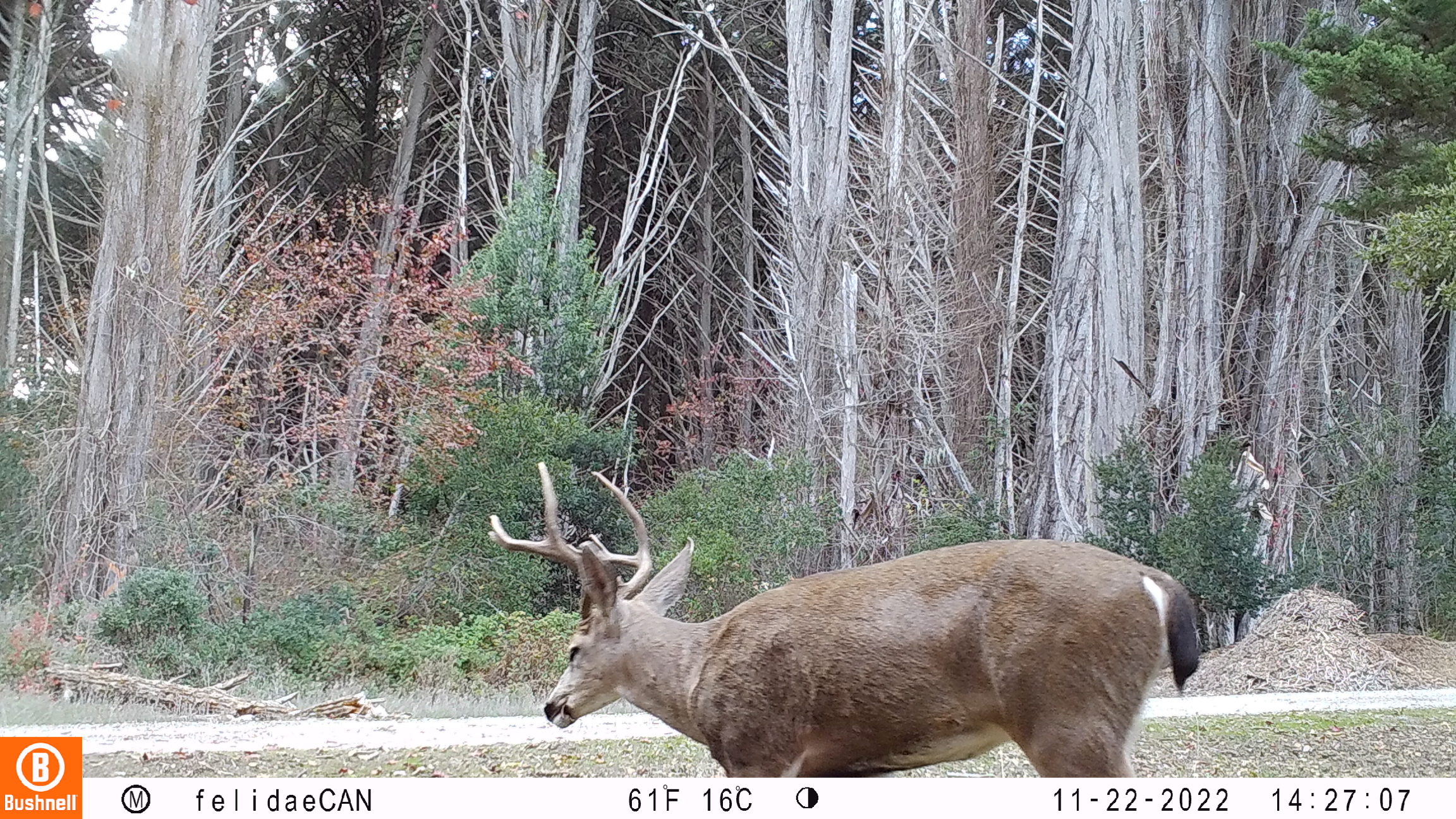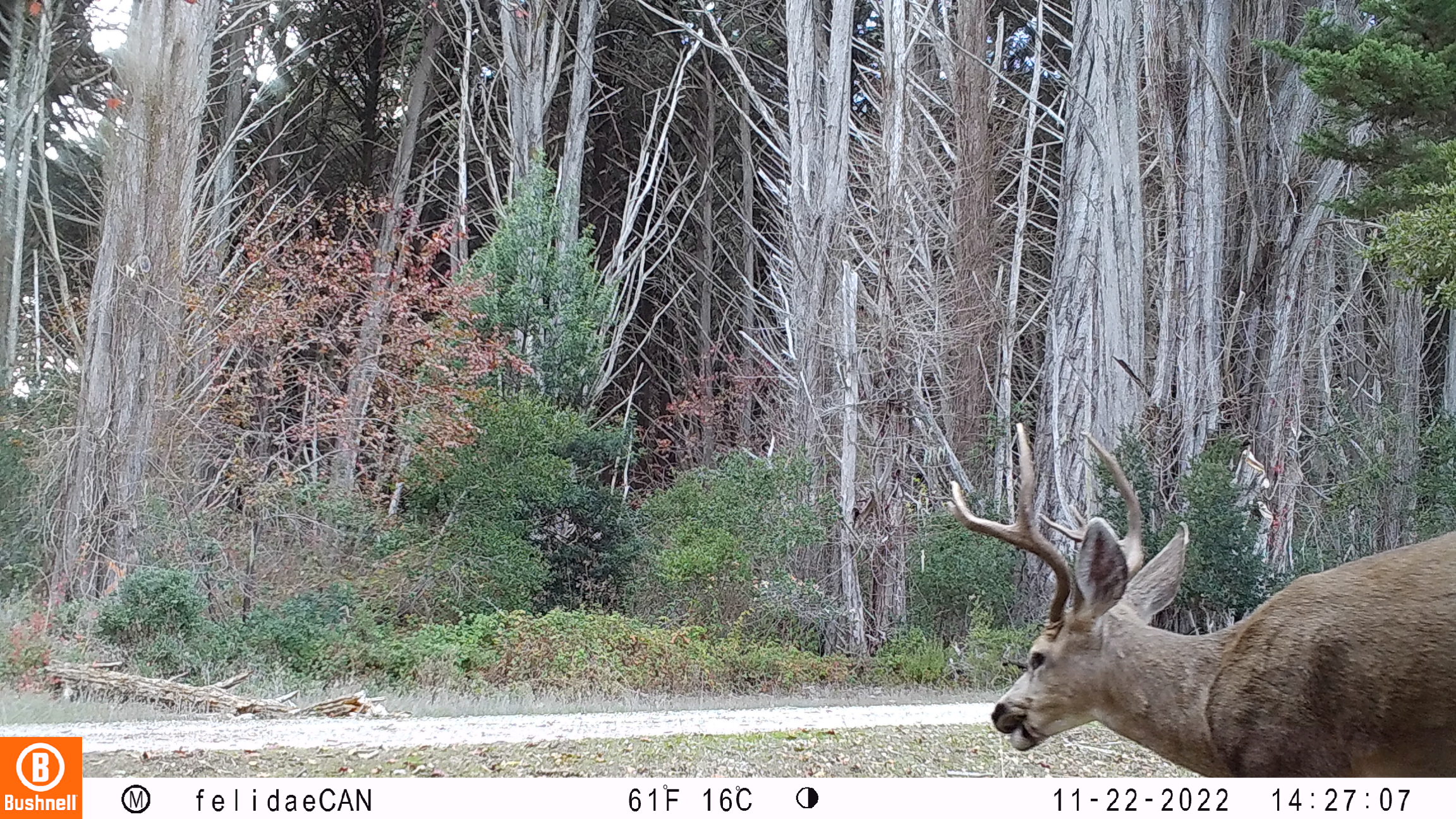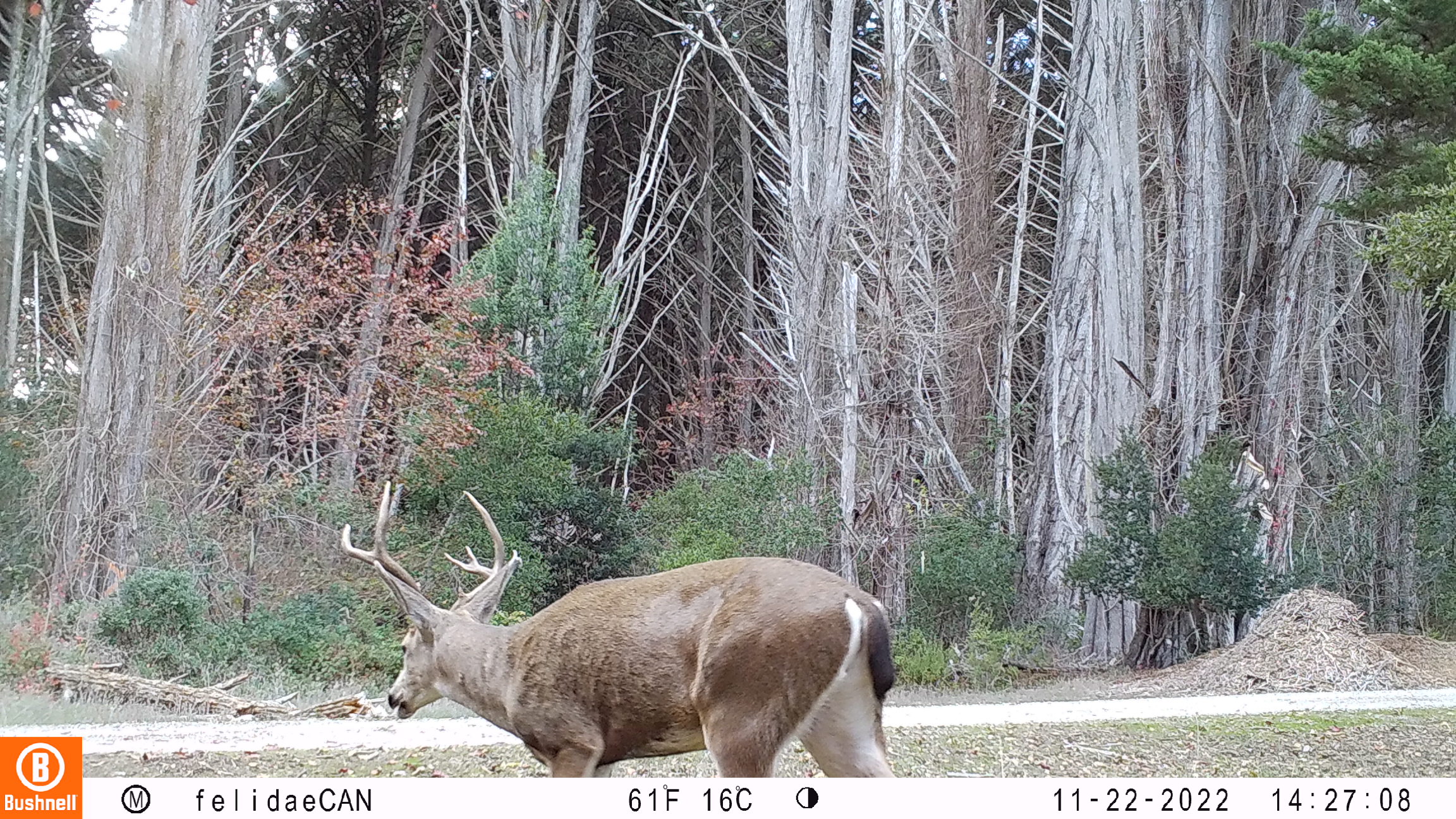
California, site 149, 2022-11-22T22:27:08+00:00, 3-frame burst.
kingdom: Animalia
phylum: Chordata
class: Mammalia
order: Artiodactyla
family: Cervidae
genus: Odocoileus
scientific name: Odocoileus hemionus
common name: mule deer